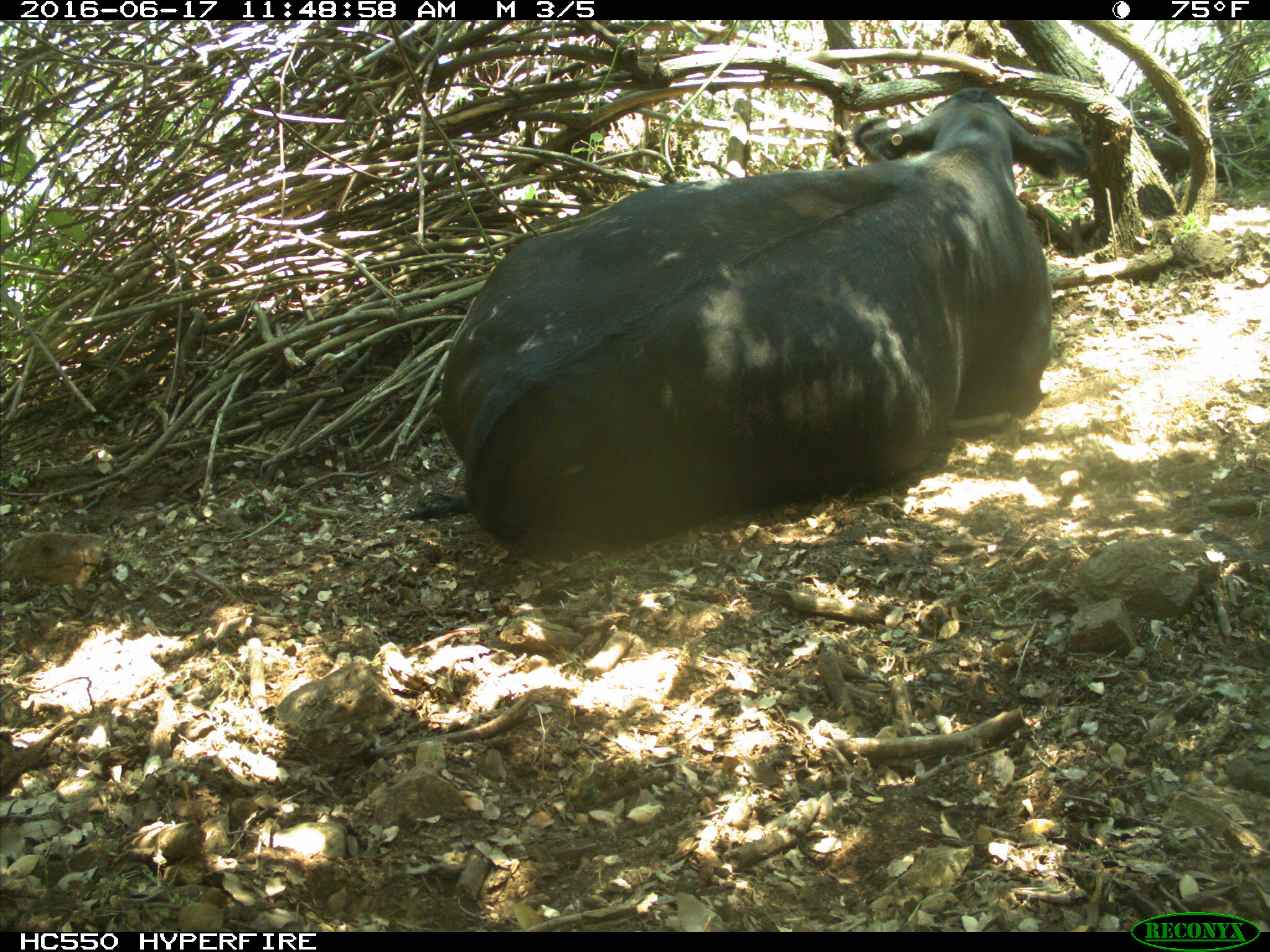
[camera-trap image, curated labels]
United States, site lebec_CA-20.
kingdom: Animalia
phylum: Chordata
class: Mammalia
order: Artiodactyla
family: Bovidae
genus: Bos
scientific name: Bos taurus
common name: domestic cow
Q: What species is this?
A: Bos taurus (domestic cow).